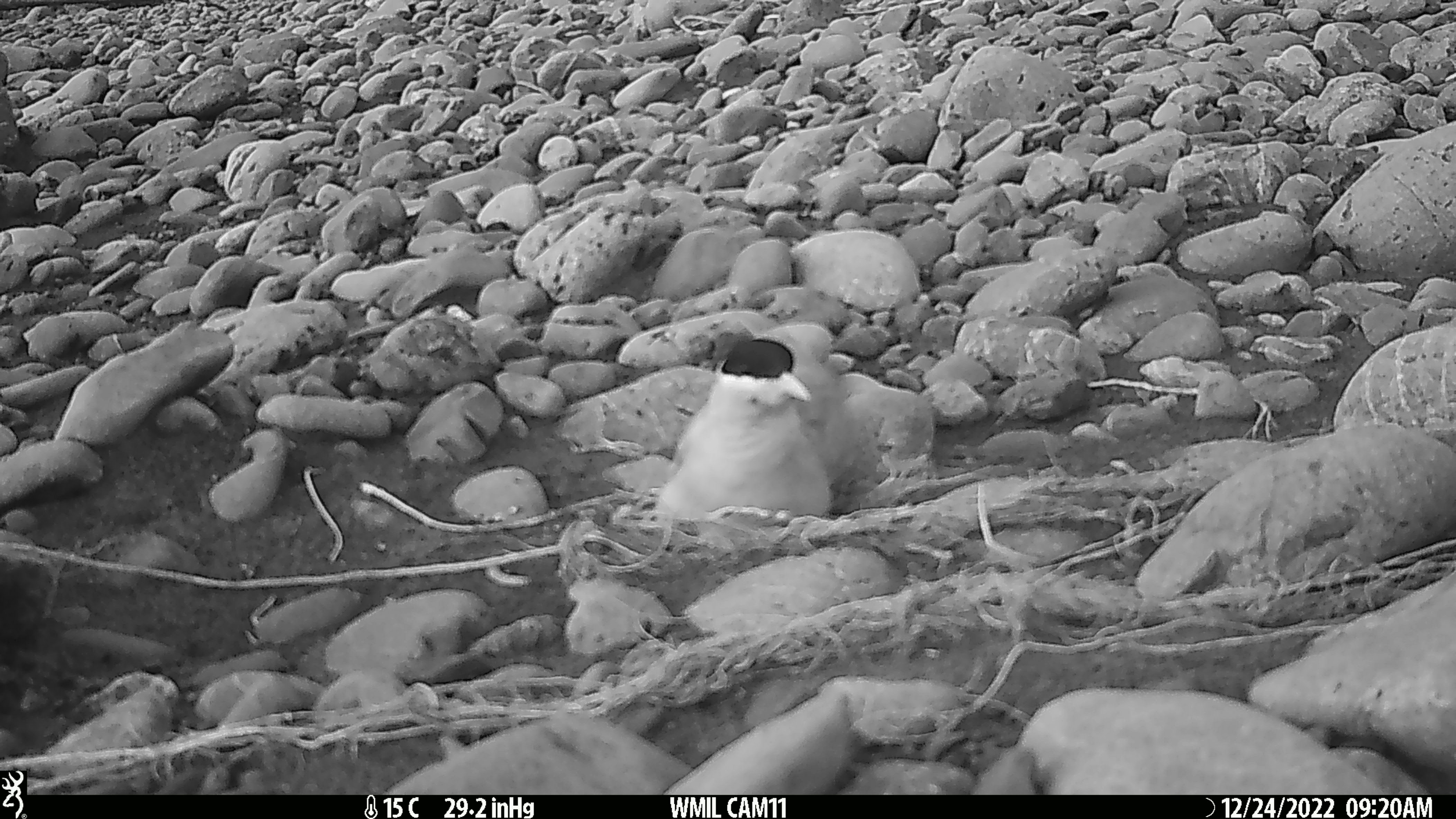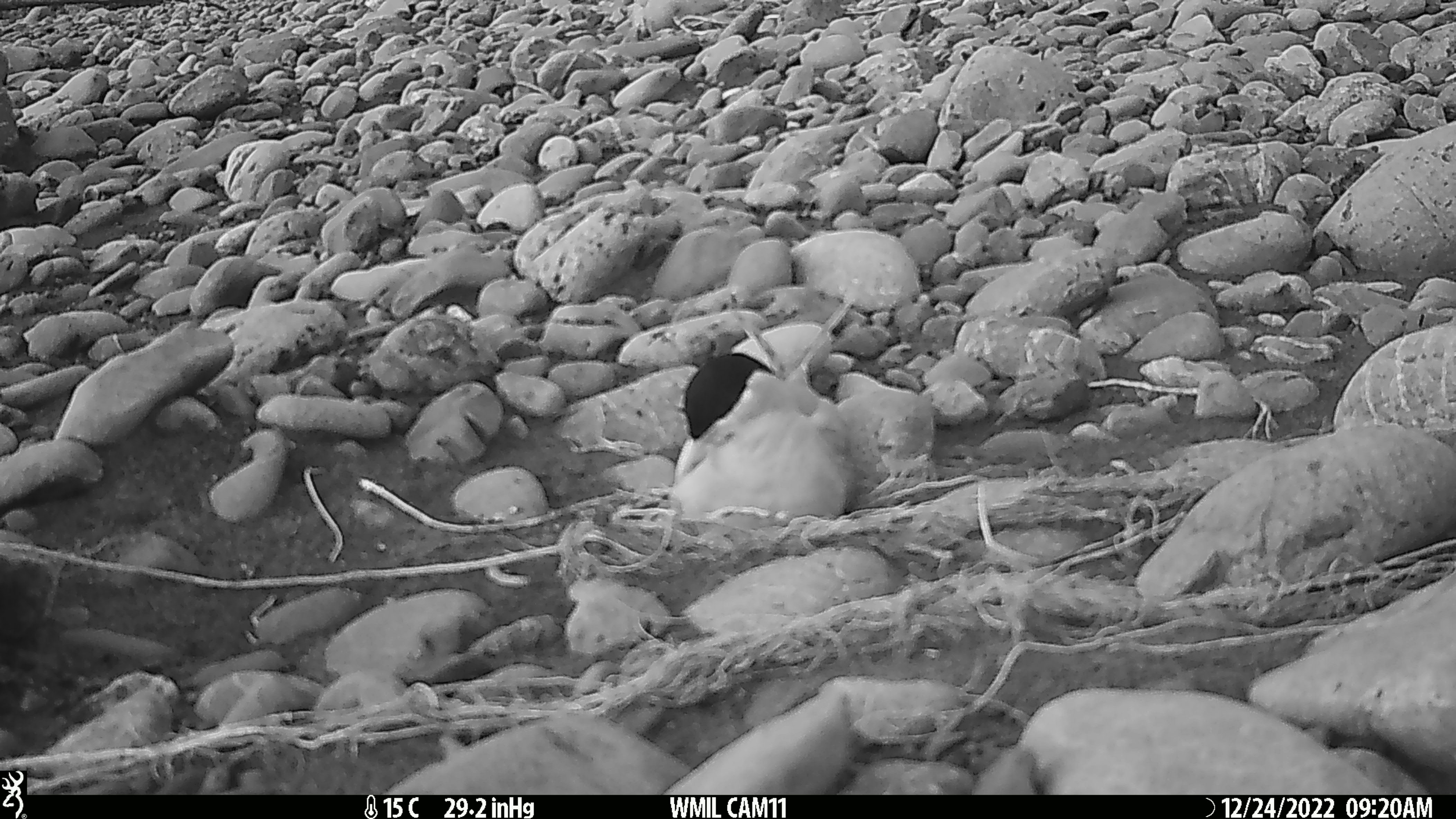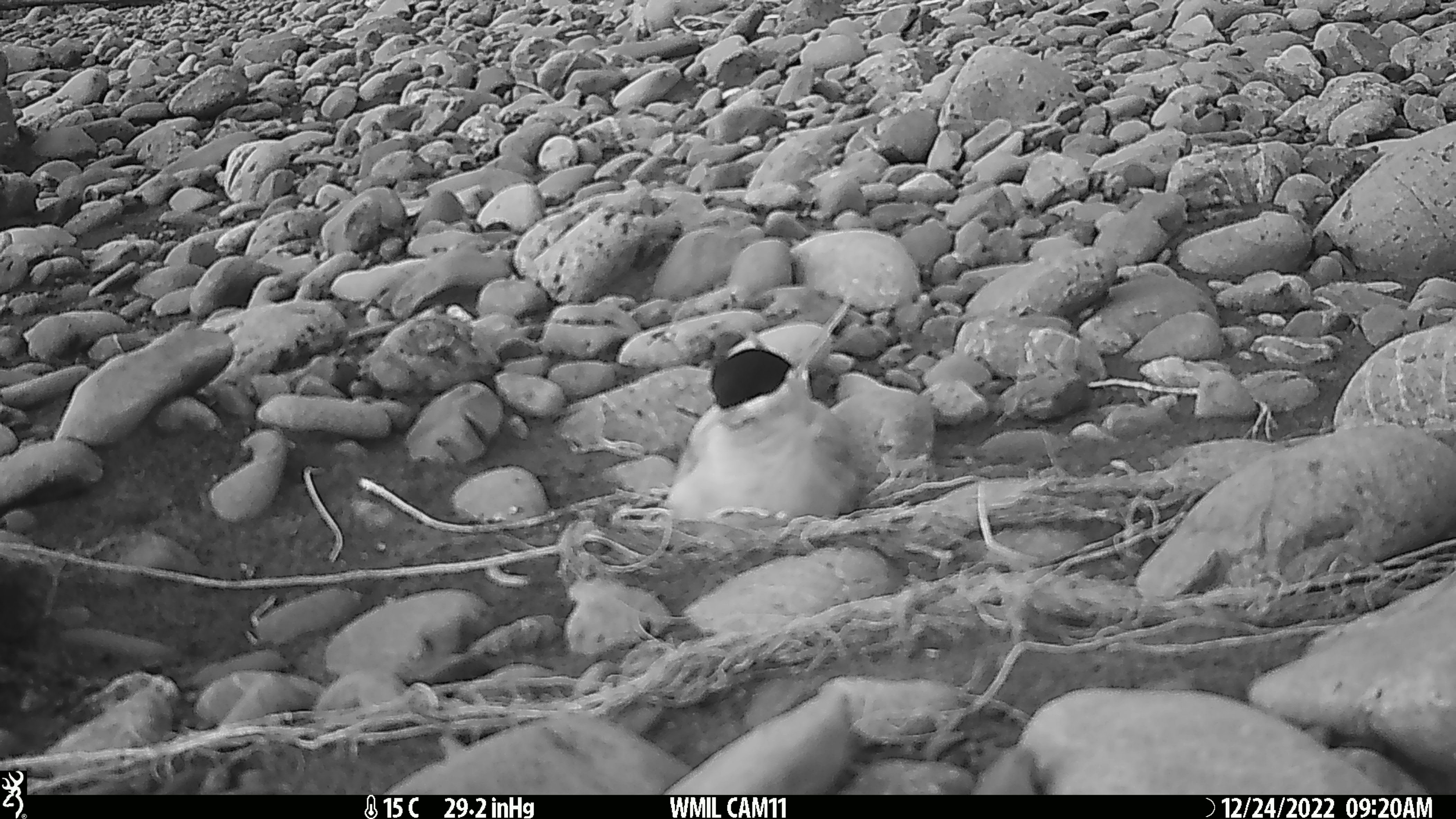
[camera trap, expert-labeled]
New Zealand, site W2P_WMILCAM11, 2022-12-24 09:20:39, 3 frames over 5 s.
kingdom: Animalia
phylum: Chordata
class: Aves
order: Charadriiformes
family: Laridae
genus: Chlidonias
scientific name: Chlidonias albostriatus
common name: black-fronted tern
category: black fronted tern